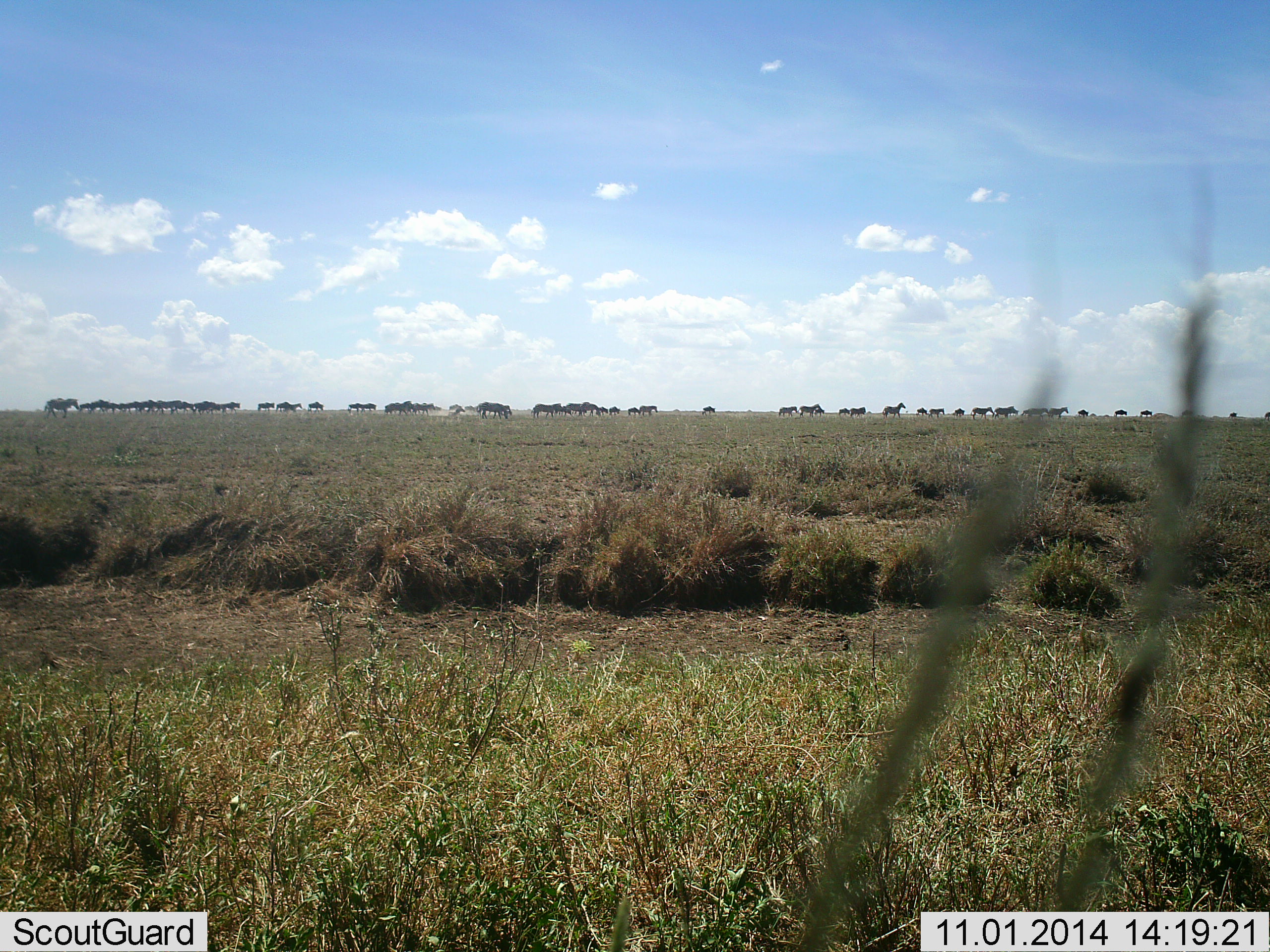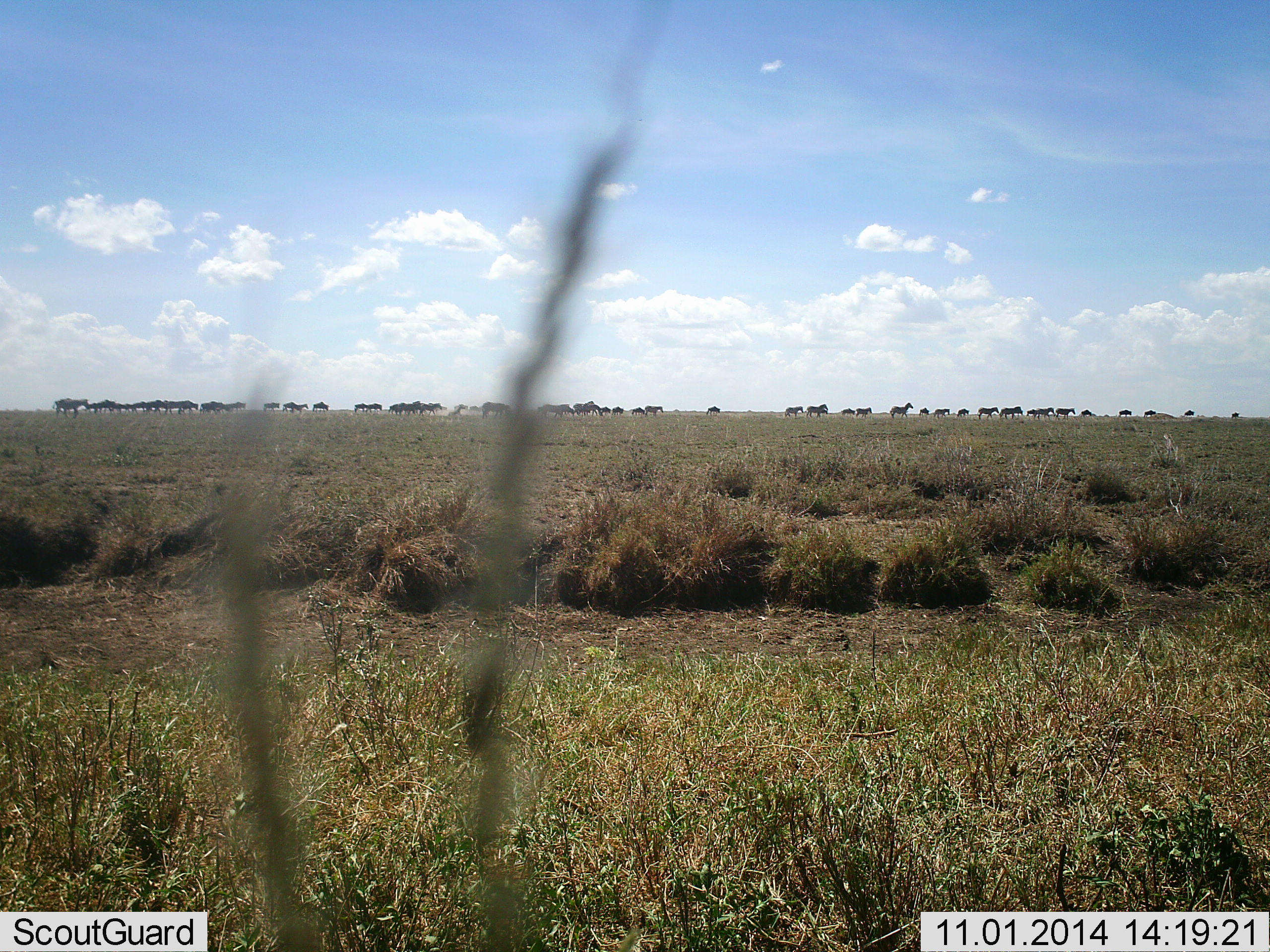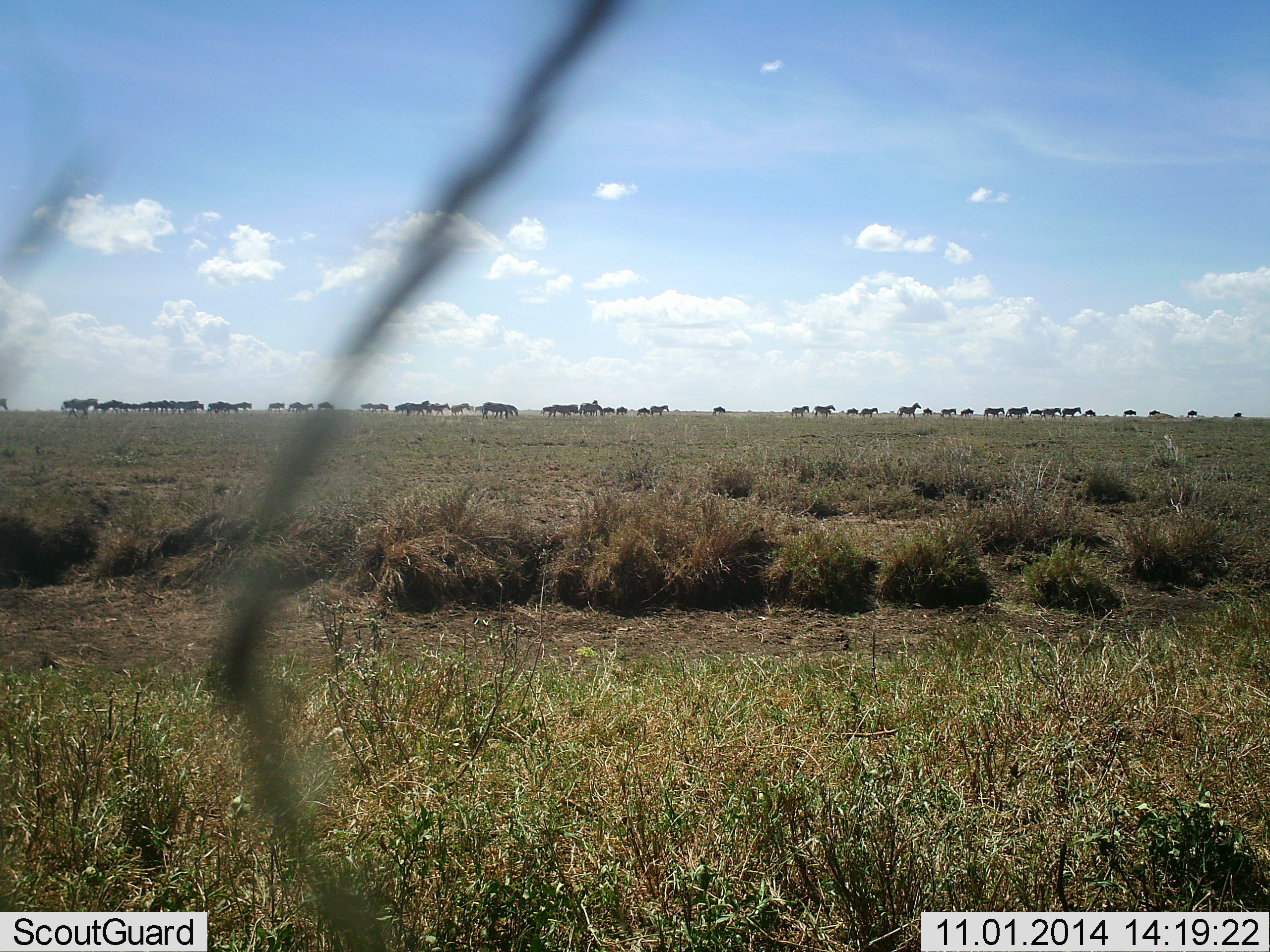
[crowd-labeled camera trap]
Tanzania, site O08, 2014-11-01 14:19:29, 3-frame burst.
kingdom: Animalia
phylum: Chordata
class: Mammalia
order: Perissodactyla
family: Equidae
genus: Equus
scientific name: Equus quagga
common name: plains zebra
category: zebra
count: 11-50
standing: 0%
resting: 0%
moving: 100%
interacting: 0%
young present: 0%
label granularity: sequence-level